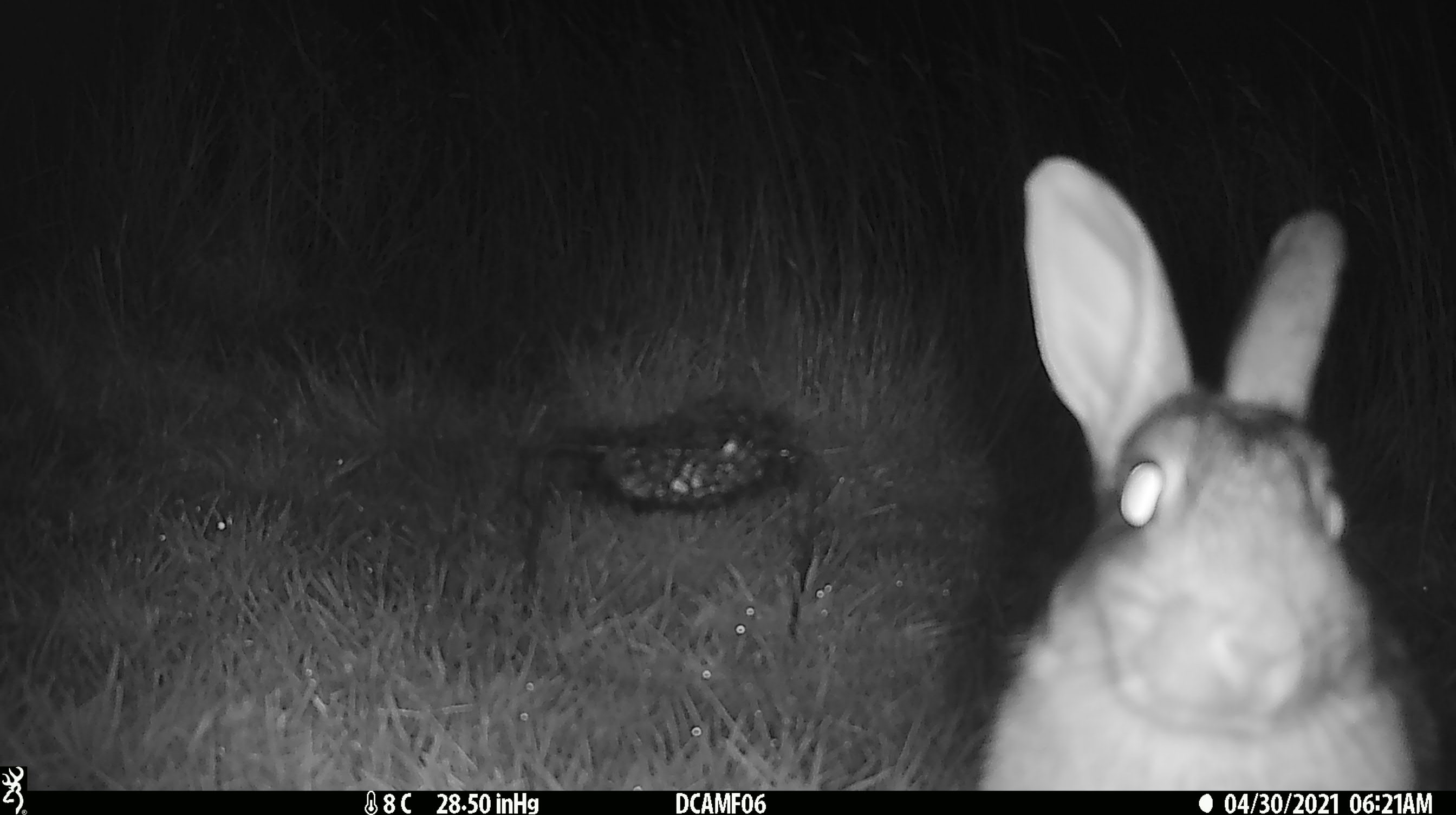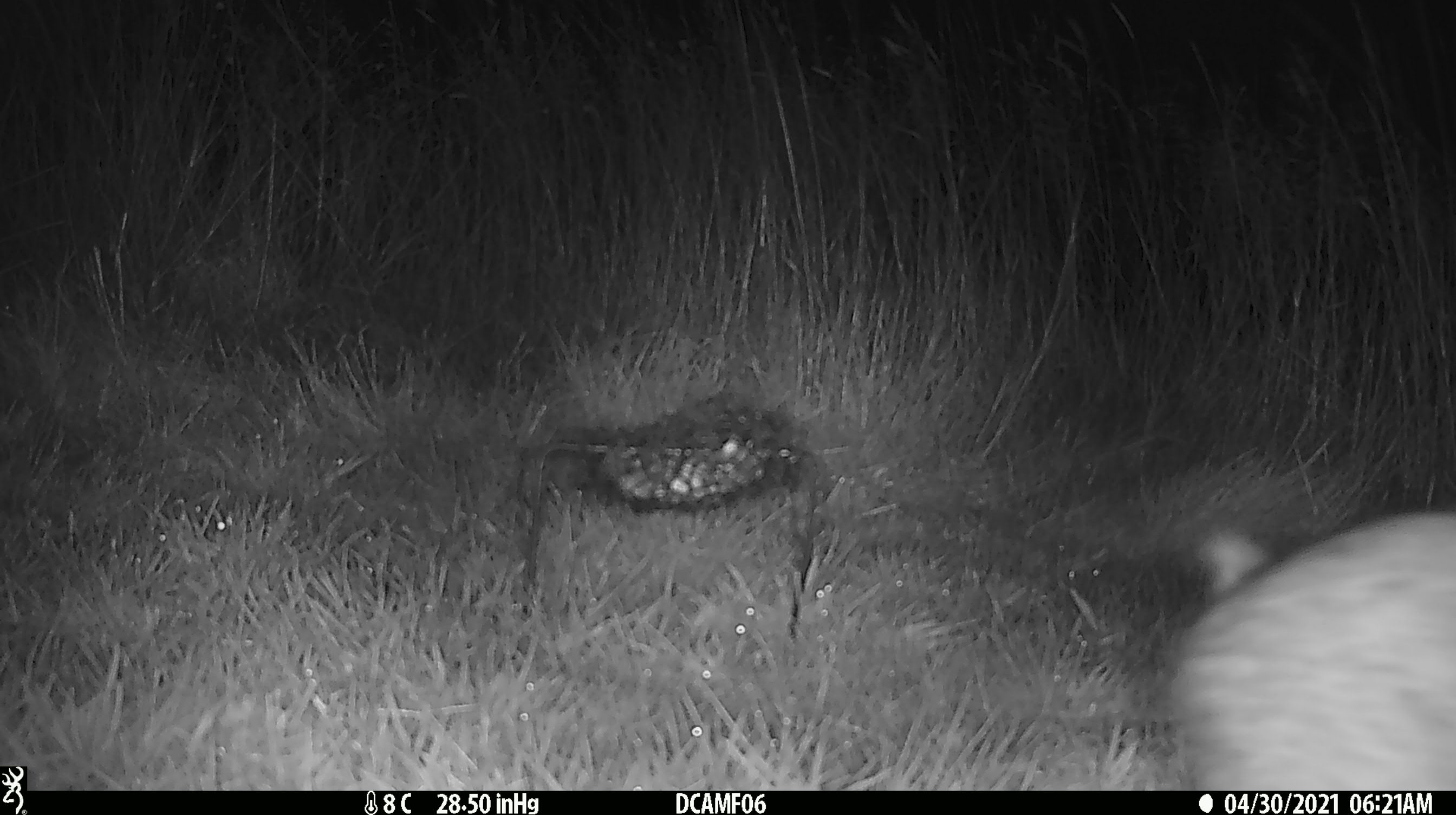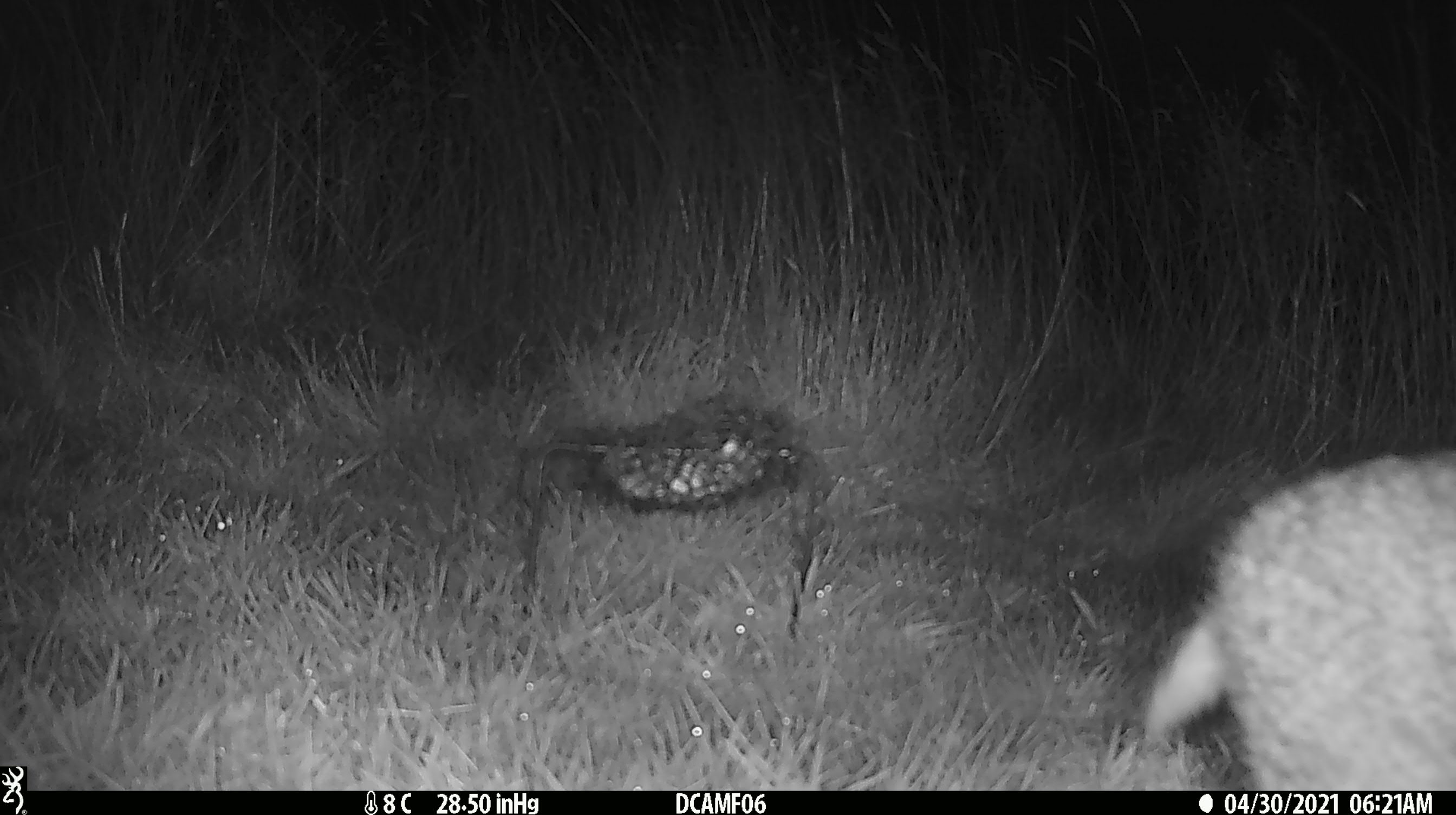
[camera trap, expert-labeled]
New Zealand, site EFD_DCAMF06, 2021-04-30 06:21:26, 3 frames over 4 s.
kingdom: Animalia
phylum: Chordata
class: Mammalia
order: Lagomorpha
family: Leporidae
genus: Oryctolagus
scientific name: Oryctolagus cuniculus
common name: european rabbit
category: rabbit